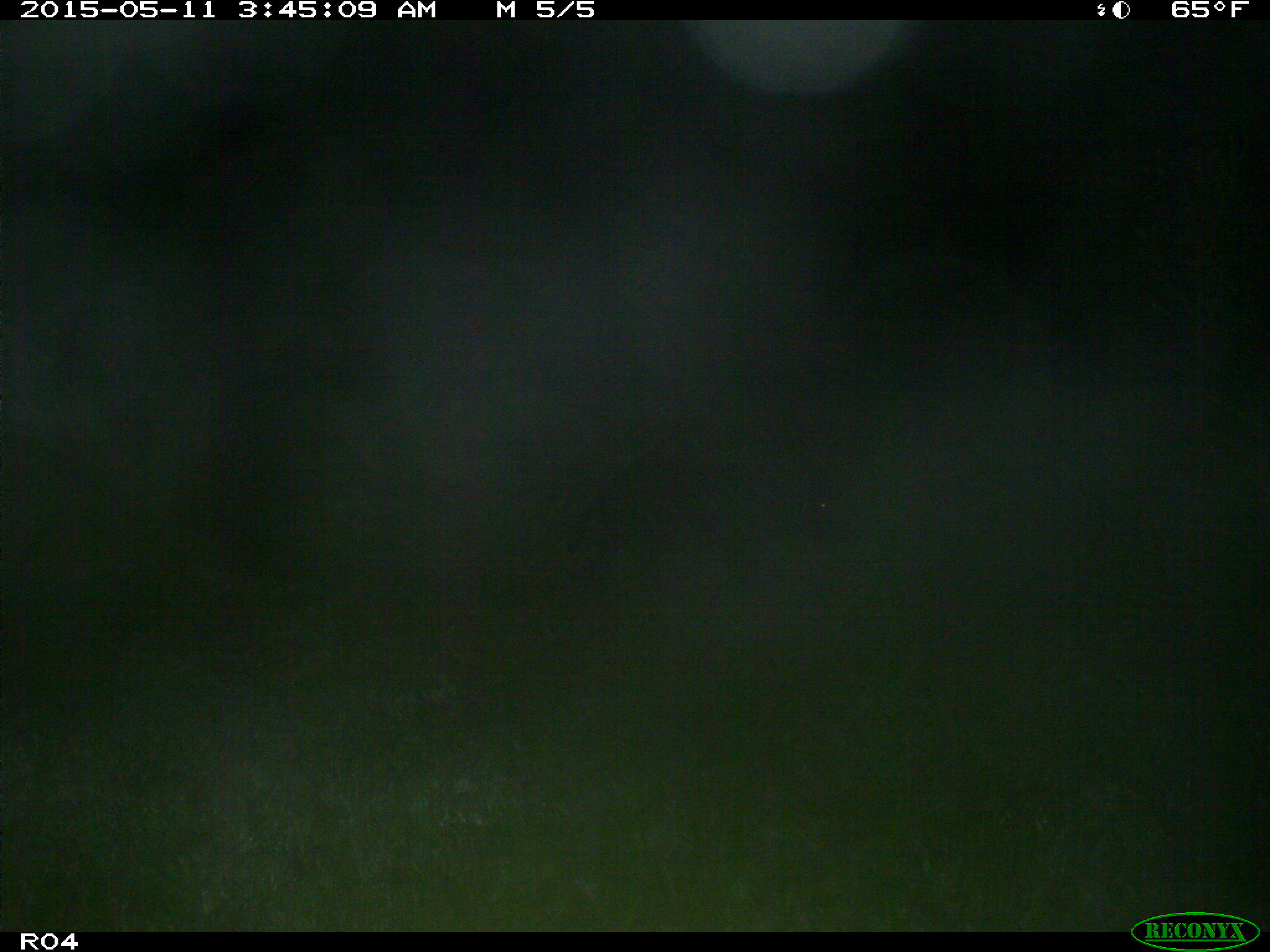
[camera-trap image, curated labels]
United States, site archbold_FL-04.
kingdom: Animalia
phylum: Chordata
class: Mammalia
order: Artiodactyla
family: Suidae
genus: Sus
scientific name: Sus scrofa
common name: wild boar